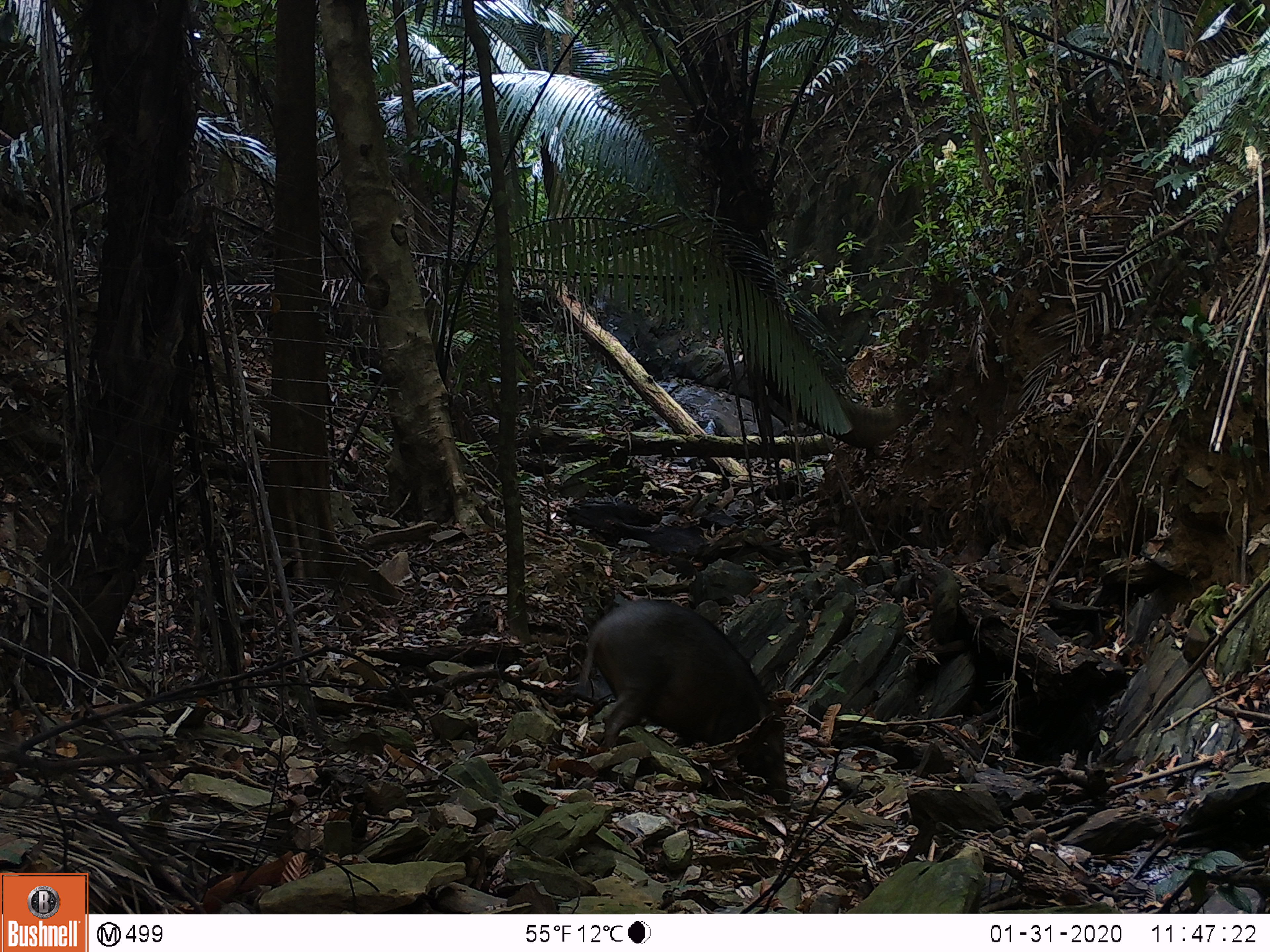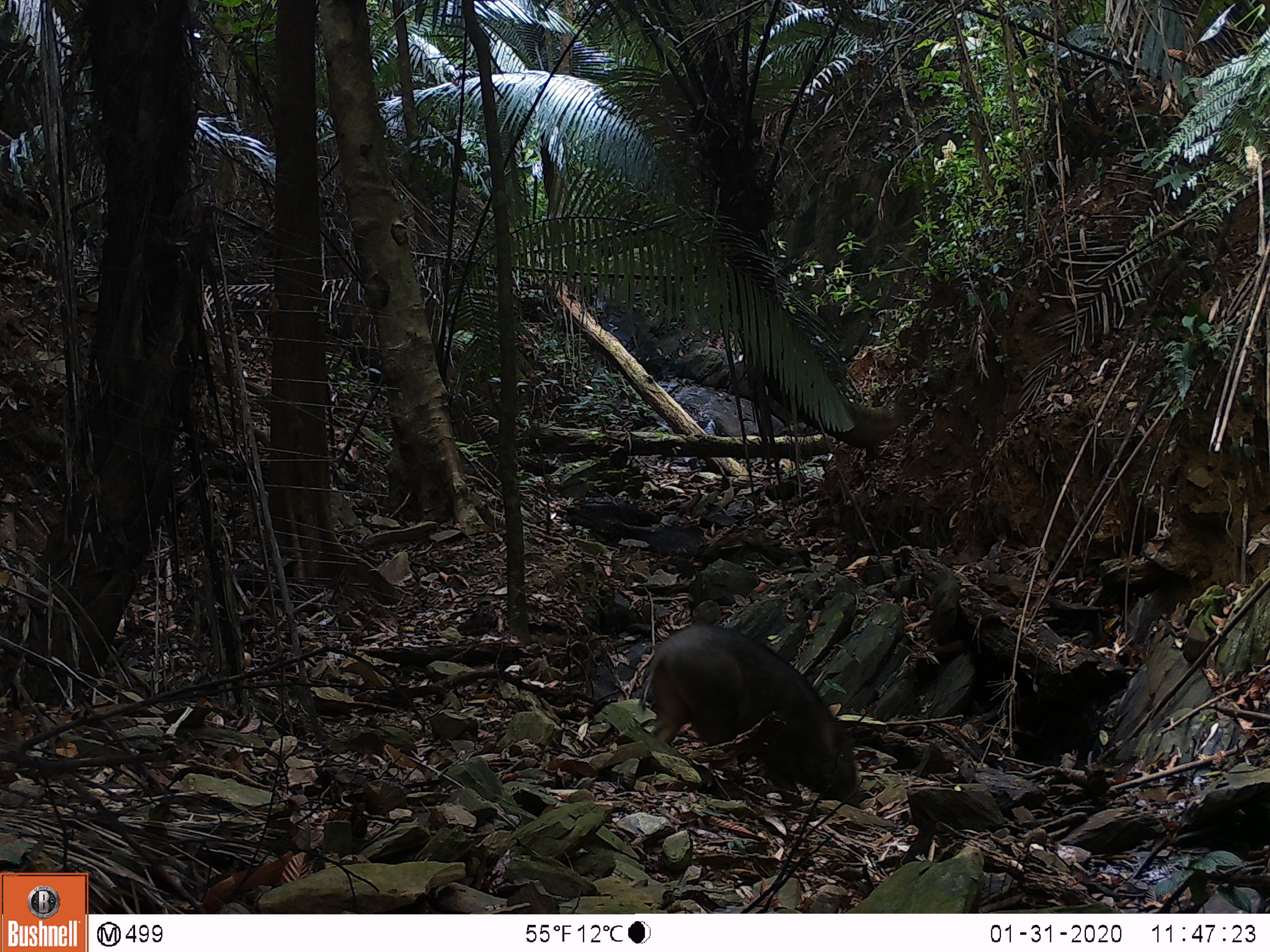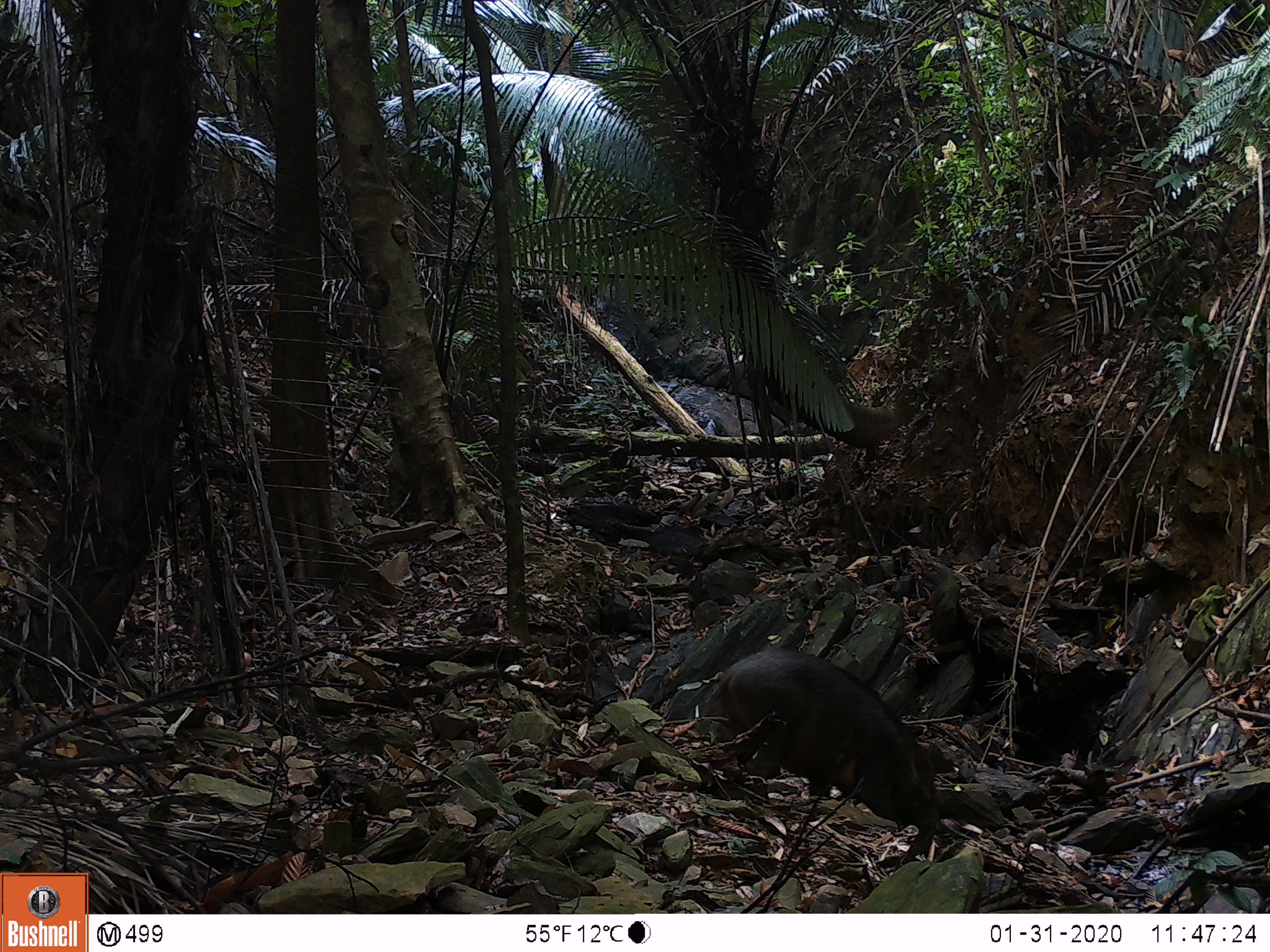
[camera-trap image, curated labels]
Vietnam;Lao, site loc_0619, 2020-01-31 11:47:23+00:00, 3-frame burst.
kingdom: Animalia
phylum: Chordata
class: Mammalia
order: Artiodactyla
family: Suidae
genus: Sus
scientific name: Sus scrofa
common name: eurasian wild pig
Eurasian wild pig (Sus scrofa). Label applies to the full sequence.